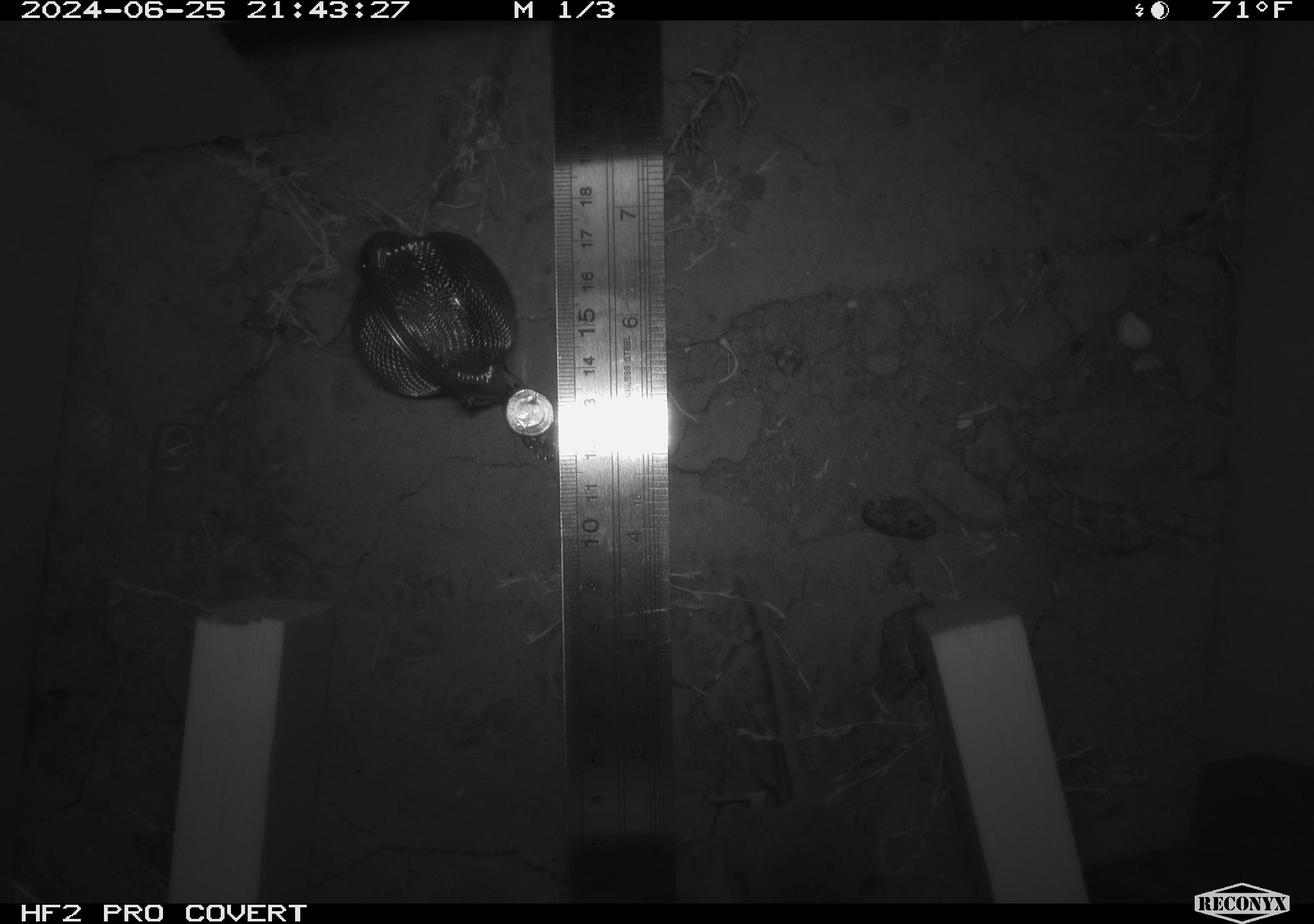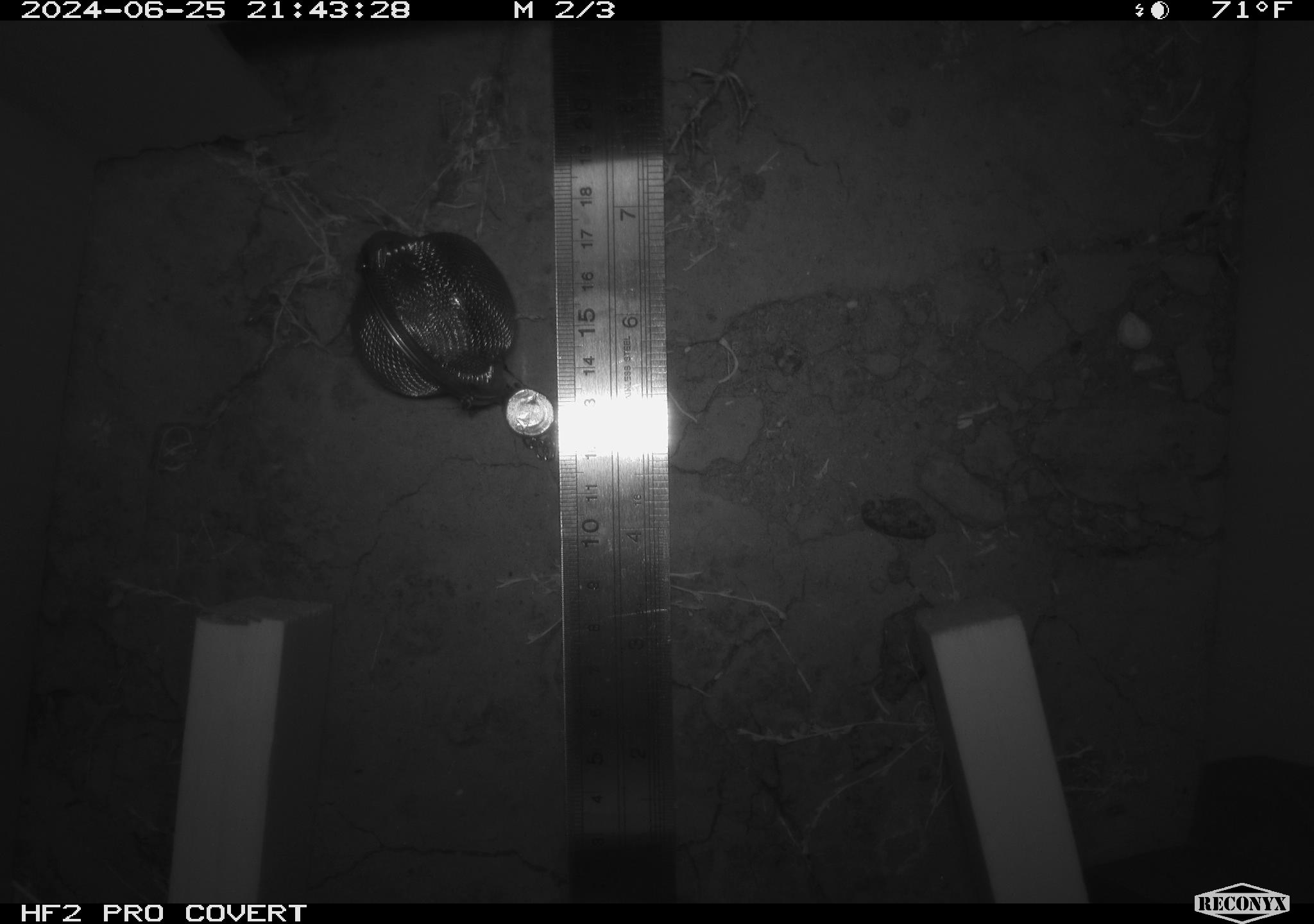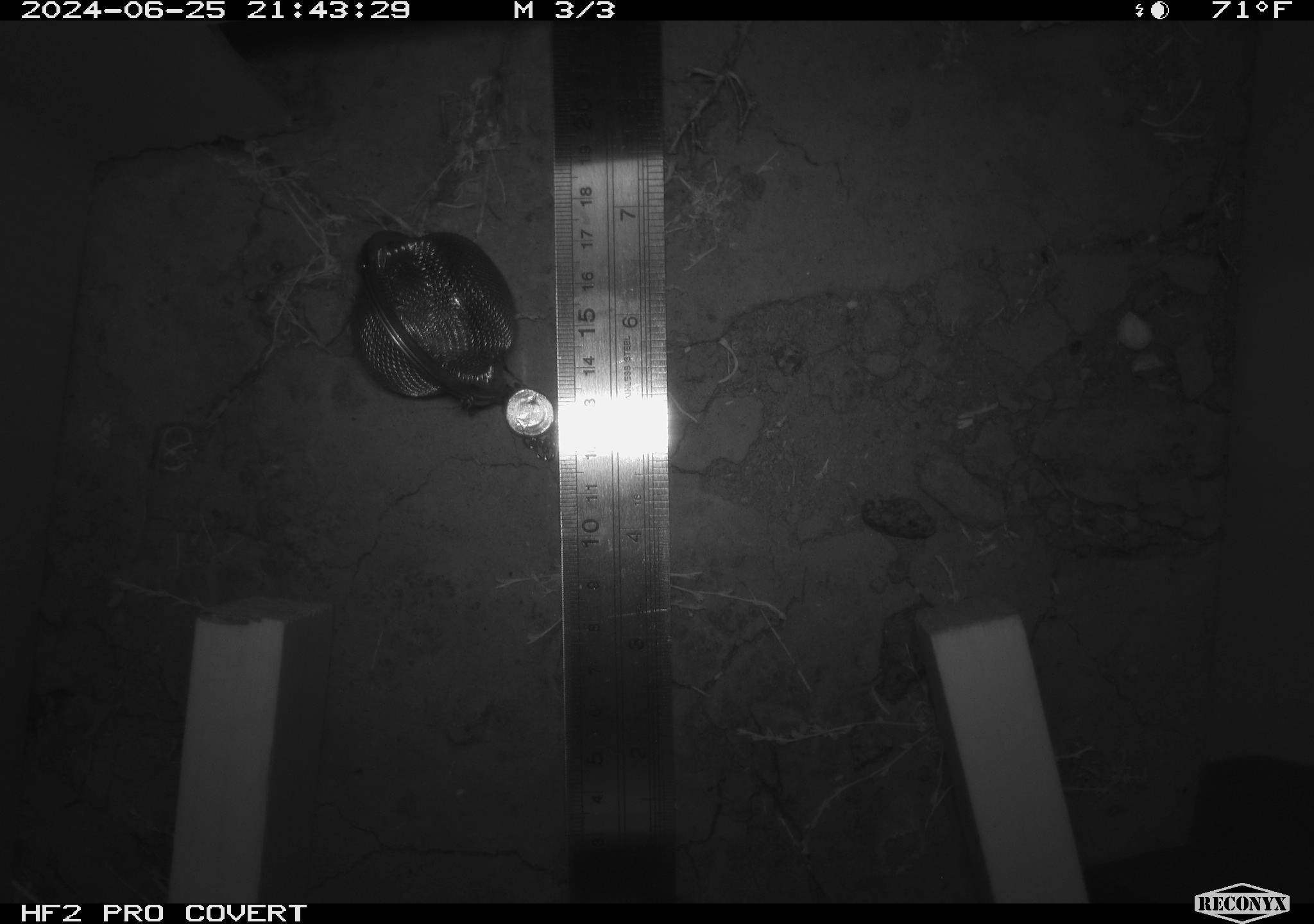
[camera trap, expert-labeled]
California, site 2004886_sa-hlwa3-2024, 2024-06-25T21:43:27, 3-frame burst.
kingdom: Animalia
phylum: Chordata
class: Mammalia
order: Rodentia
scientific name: Rodentia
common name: mouse species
Mouse species (Rodentia).